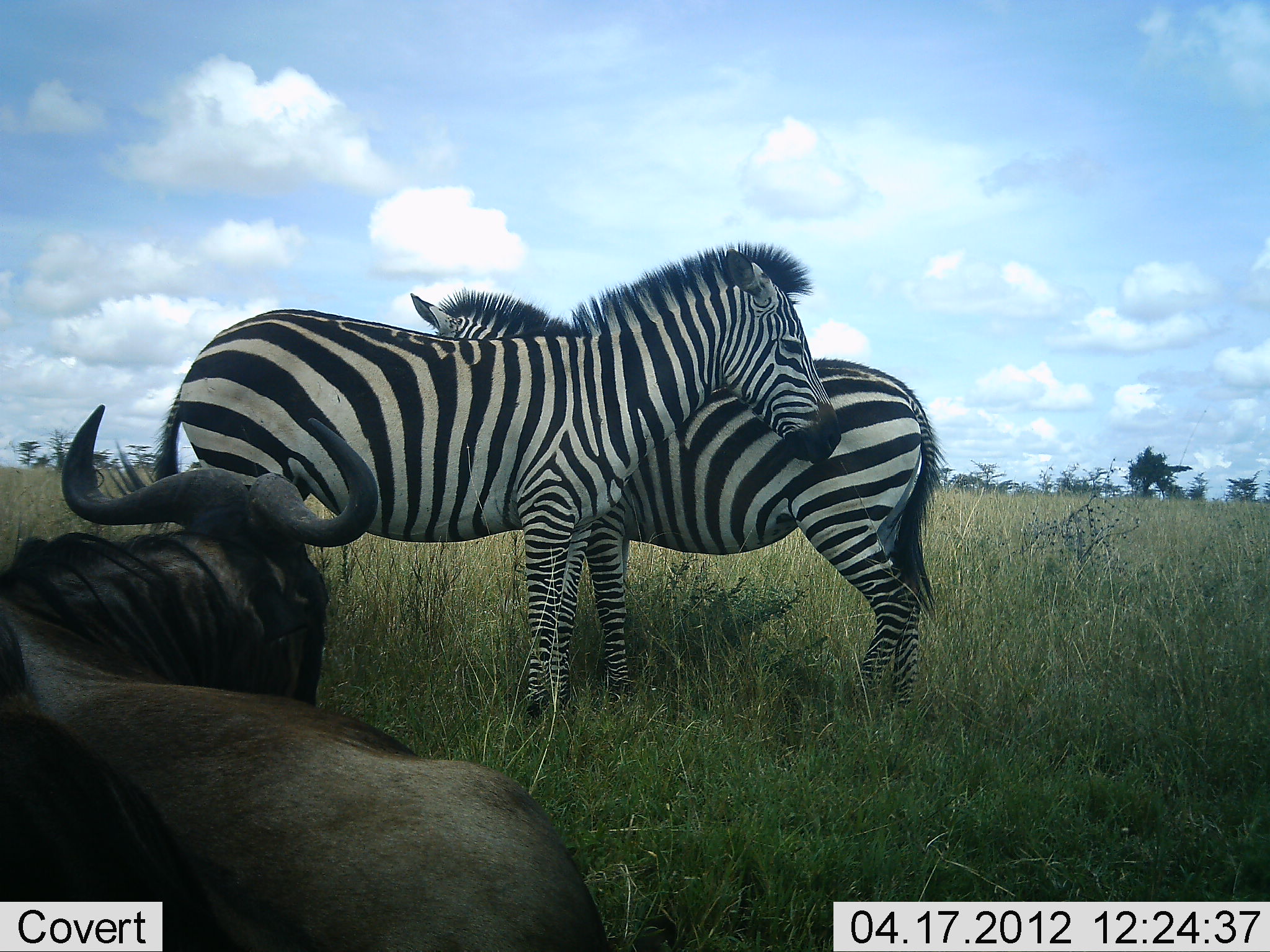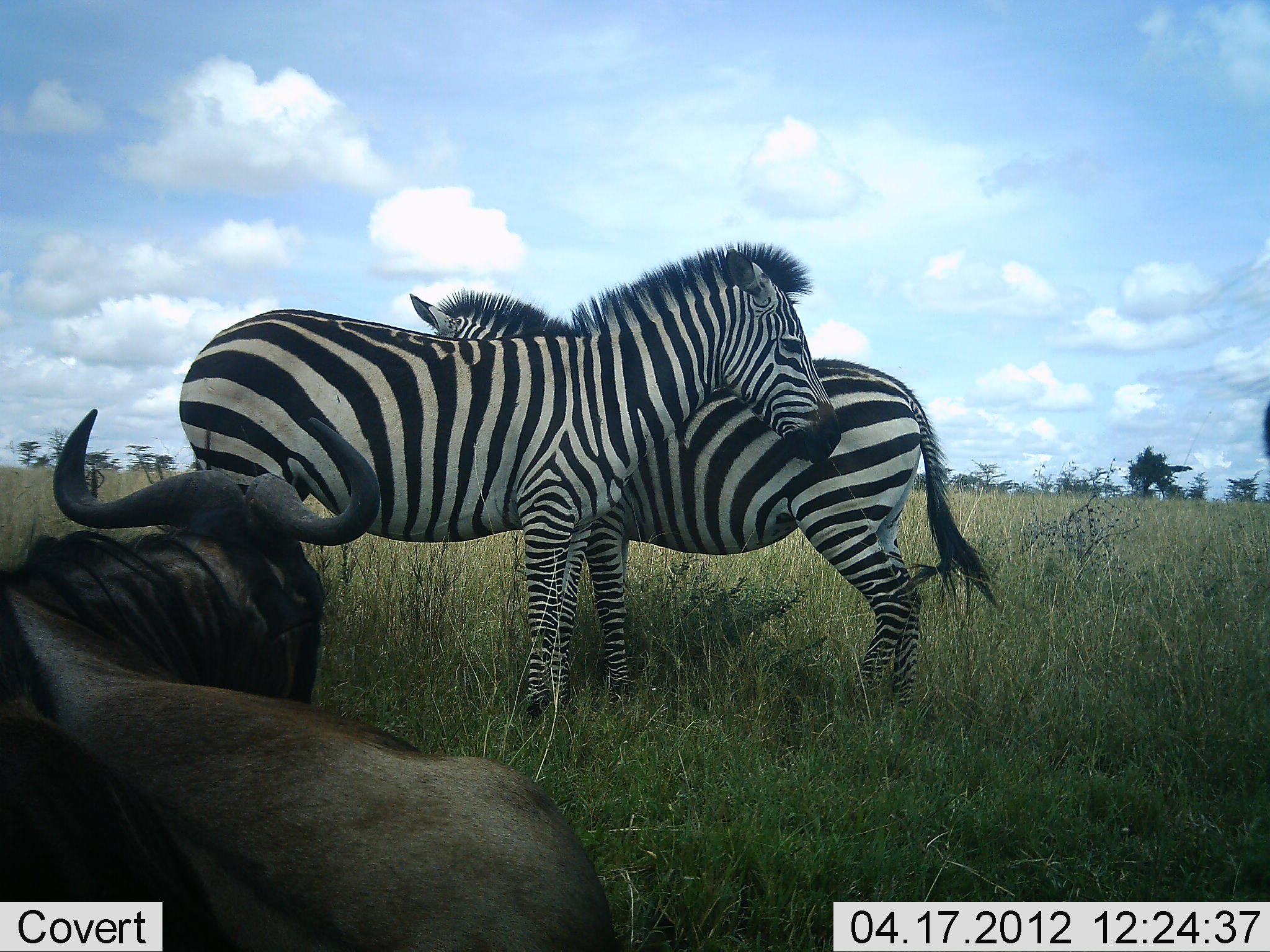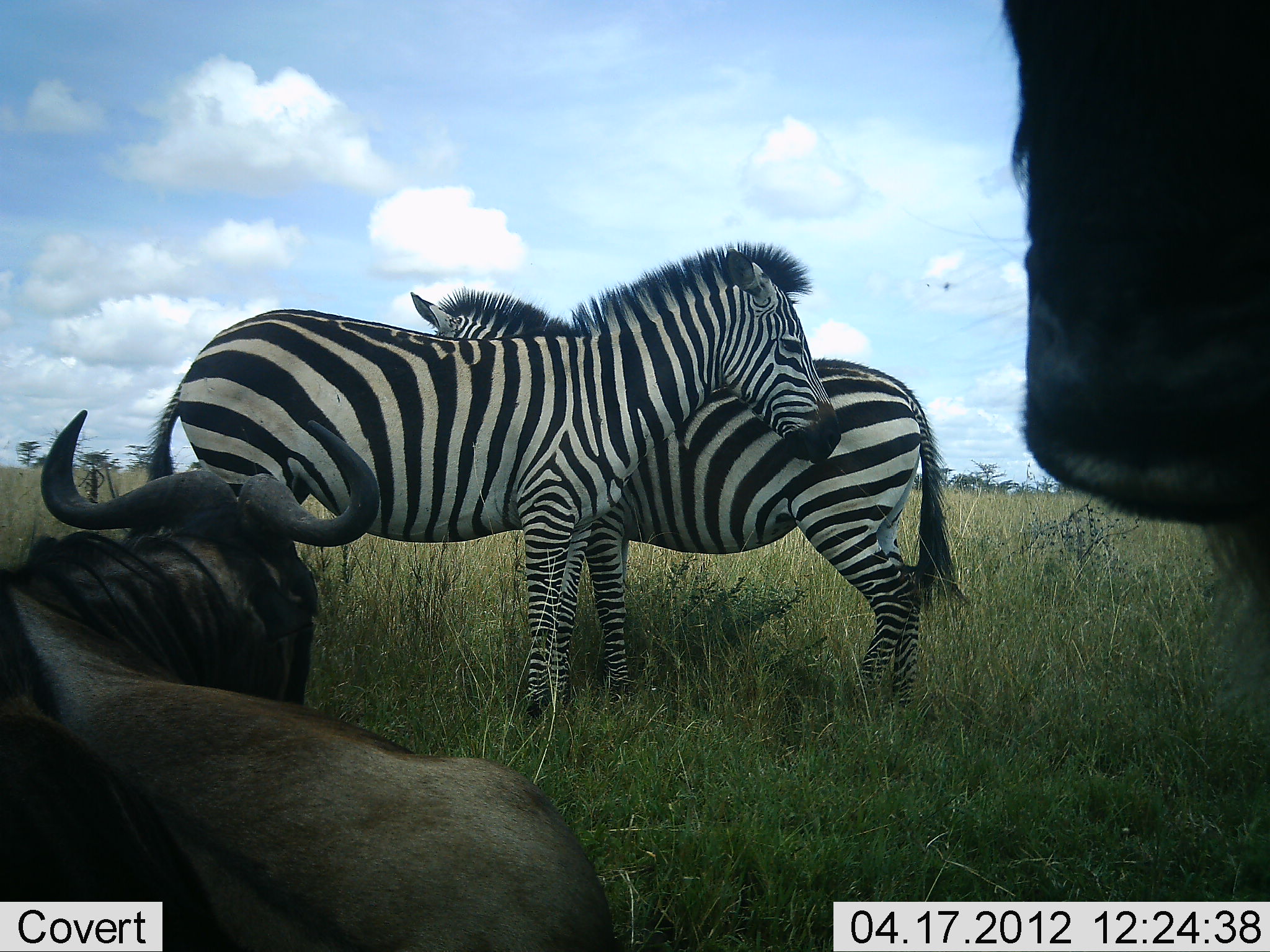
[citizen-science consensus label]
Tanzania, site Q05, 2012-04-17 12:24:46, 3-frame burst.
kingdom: Animalia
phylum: Chordata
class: Mammalia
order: Artiodactyla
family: Bovidae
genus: Connochaetes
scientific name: Connochaetes taurinus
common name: blue wildebeest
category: wildebeest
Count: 2.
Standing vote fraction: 32%.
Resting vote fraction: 100%.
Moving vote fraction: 27%.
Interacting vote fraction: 0%.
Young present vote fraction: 0%.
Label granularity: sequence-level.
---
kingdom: Animalia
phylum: Chordata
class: Mammalia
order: Perissodactyla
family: Equidae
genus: Equus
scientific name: Equus quagga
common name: plains zebra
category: zebra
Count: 2.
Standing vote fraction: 91%.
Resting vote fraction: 0%.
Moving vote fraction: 0%.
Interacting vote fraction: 18%.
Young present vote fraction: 0%.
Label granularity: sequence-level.